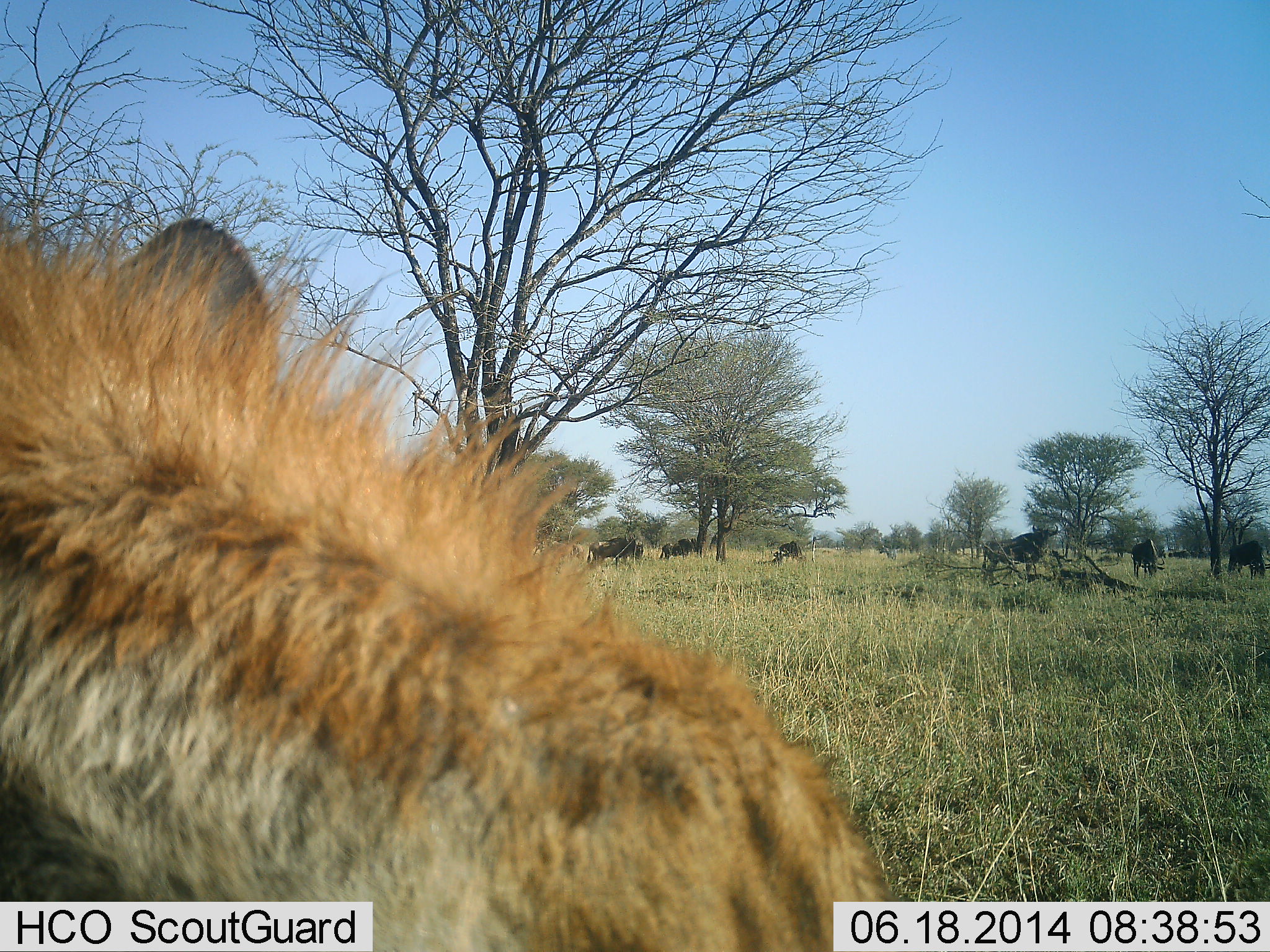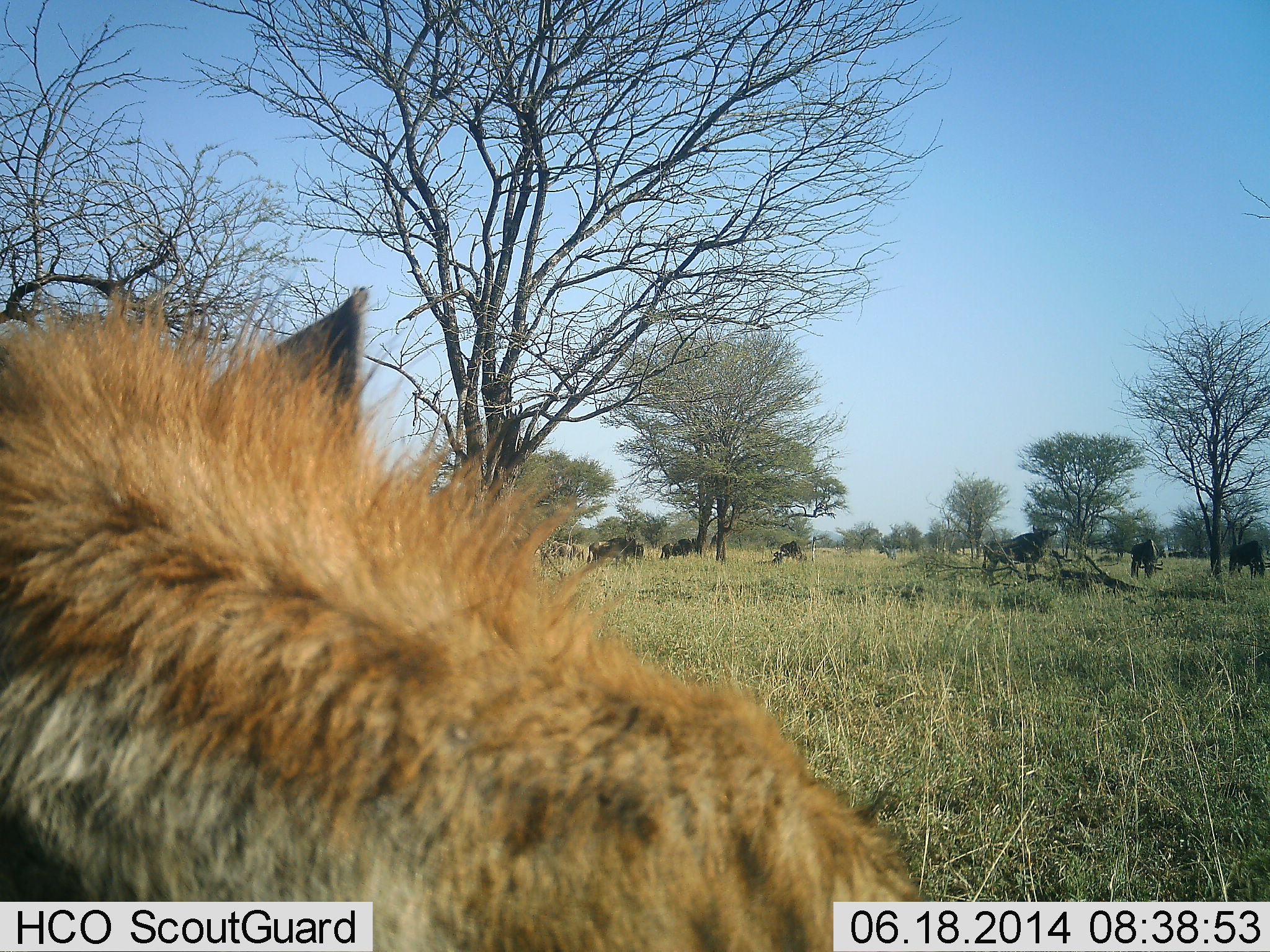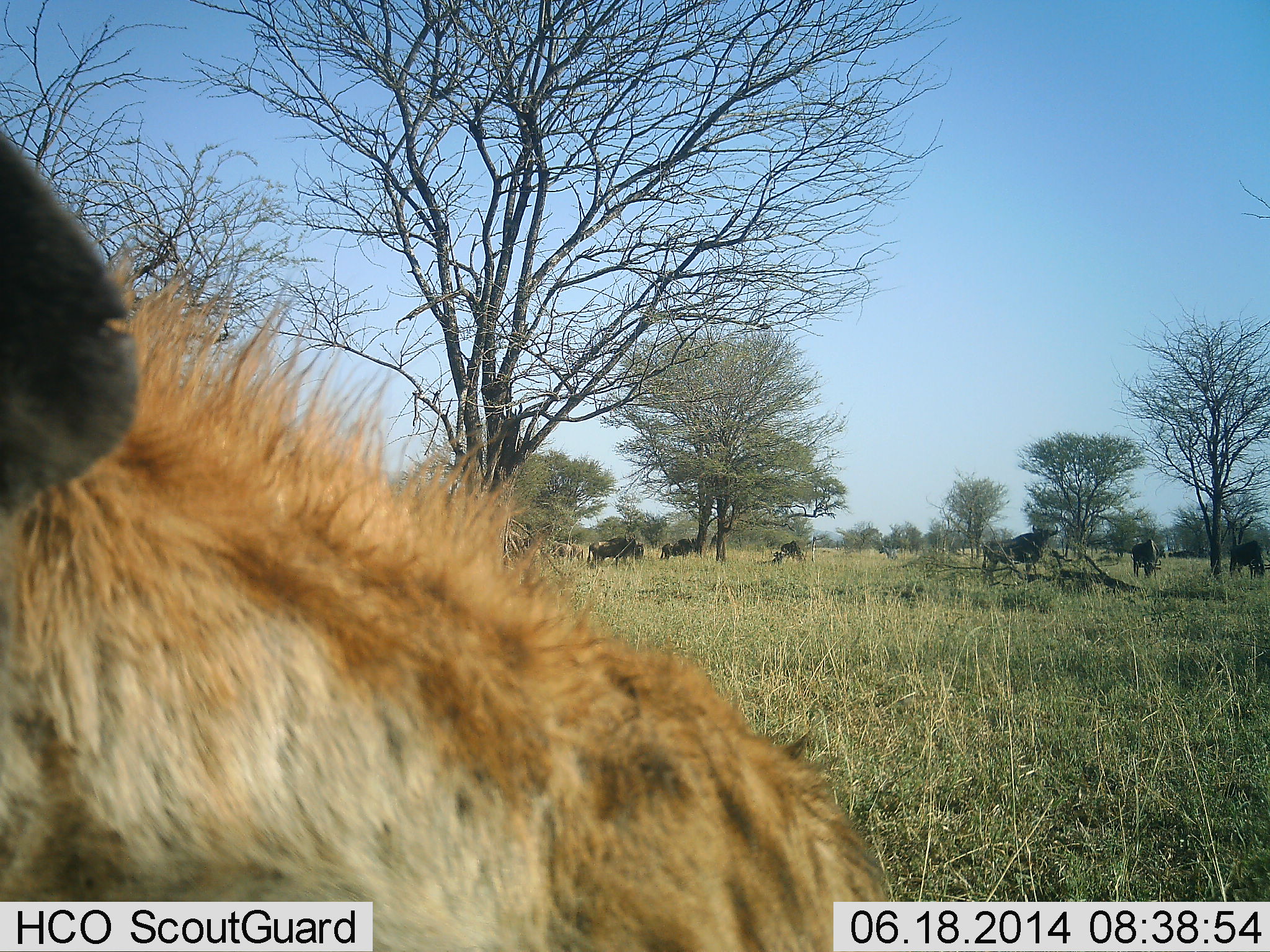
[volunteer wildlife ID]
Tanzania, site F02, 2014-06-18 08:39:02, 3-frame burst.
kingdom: Animalia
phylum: Chordata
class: Mammalia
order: Carnivora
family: Hyaenidae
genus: Crocuta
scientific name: Crocuta crocuta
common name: spotted hyena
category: hyenaspotted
Hyenaspotted (spotted hyena) (Crocuta crocuta), count 1. Behavior (volunteer vote fractions): standing 75%, resting 12%, moving 6%, interacting 6%. Young present (vote fraction): 0%. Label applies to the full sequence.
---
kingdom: Animalia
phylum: Chordata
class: Mammalia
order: Artiodactyla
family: Bovidae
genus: Connochaetes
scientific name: Connochaetes taurinus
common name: blue wildebeest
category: wildebeest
Wildebeest (blue wildebeest) (Connochaetes taurinus), count 10. Behavior (volunteer vote fractions): standing 60%, resting 7%, moving 0%, interacting 0%. Young present (vote fraction): 0%. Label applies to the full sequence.